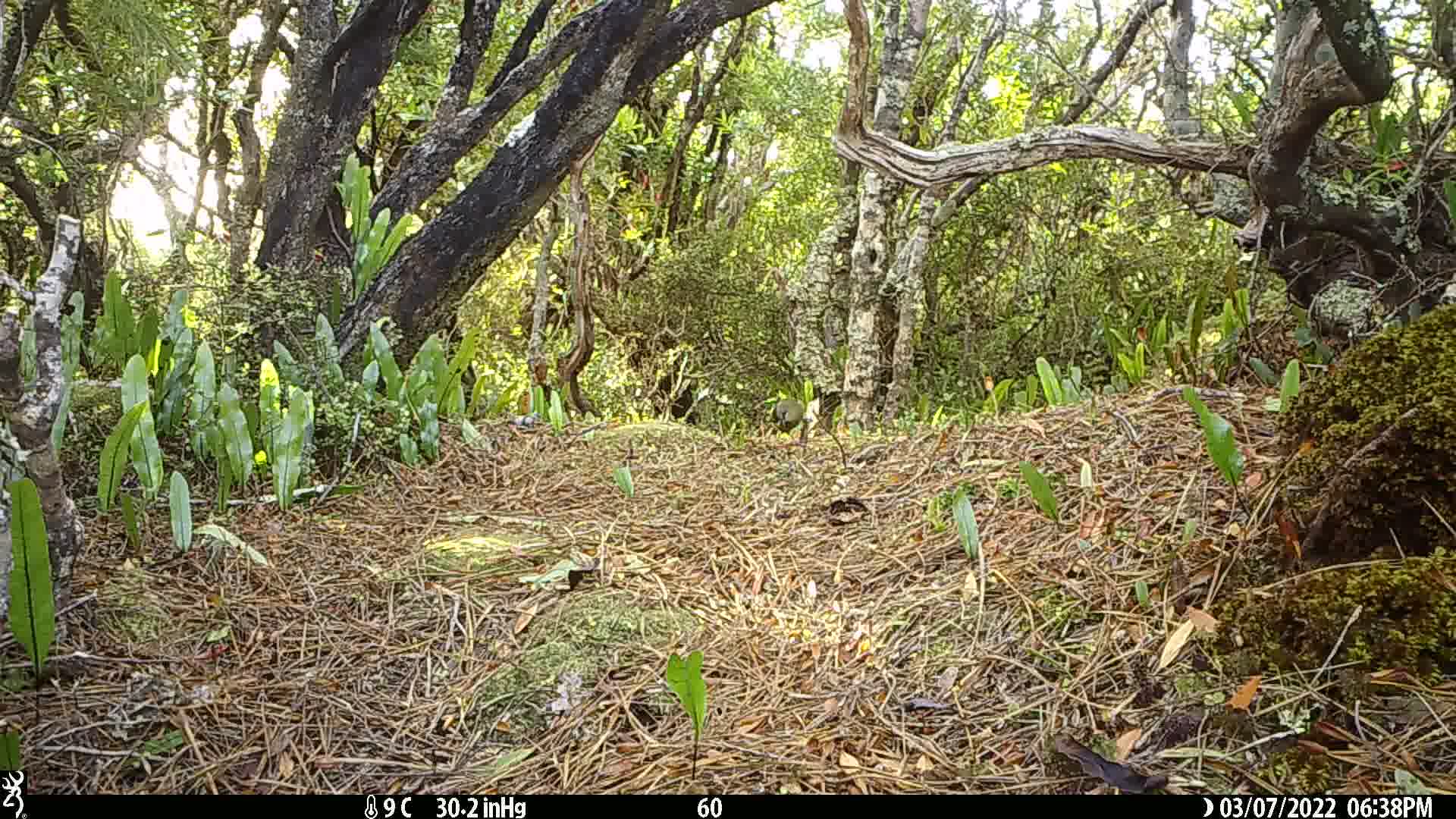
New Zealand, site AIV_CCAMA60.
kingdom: Animalia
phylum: Chordata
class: Aves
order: Passeriformes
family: Meliphagidae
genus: Anthornis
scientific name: Anthornis melanura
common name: new zealand bellbird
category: bellbird